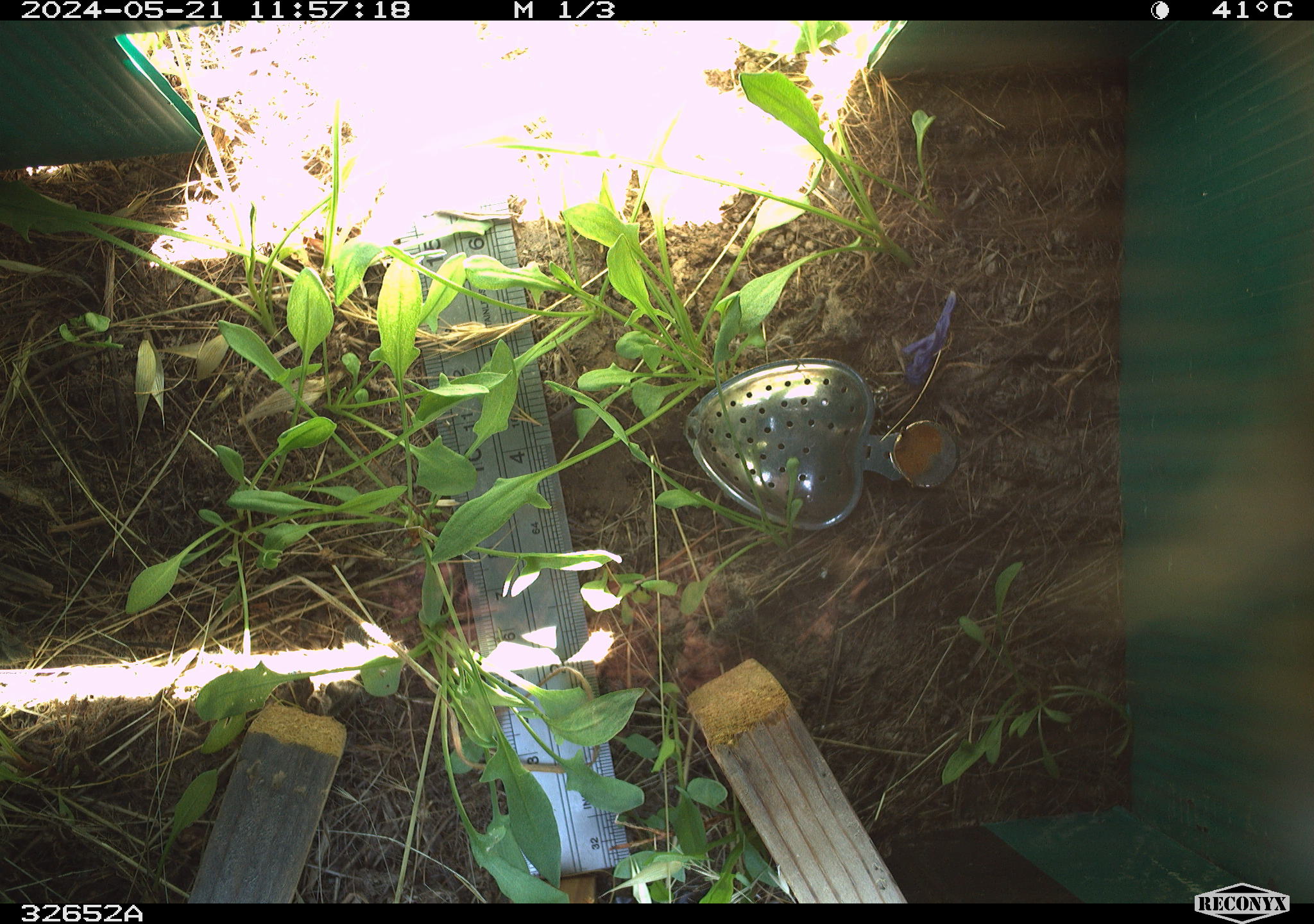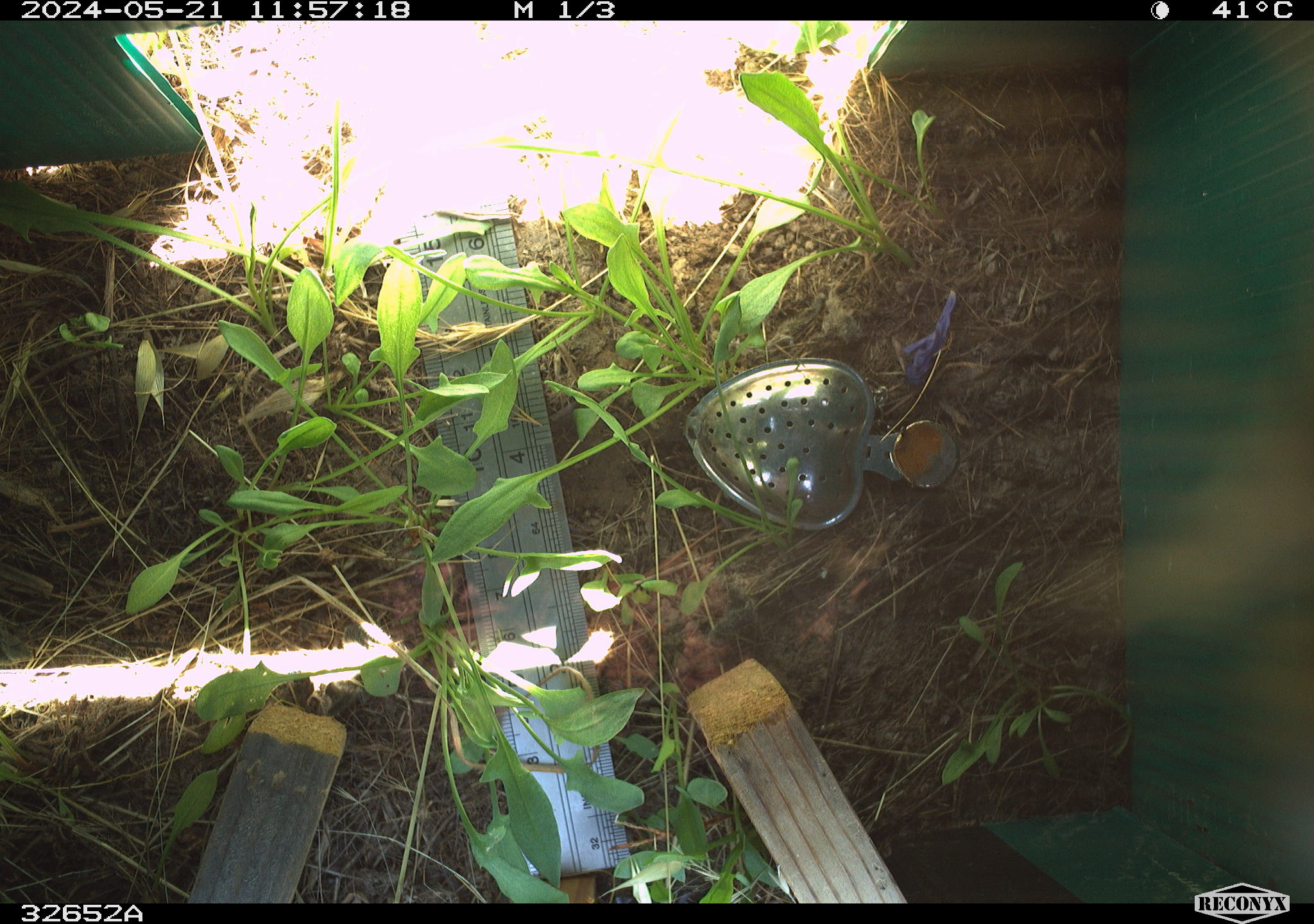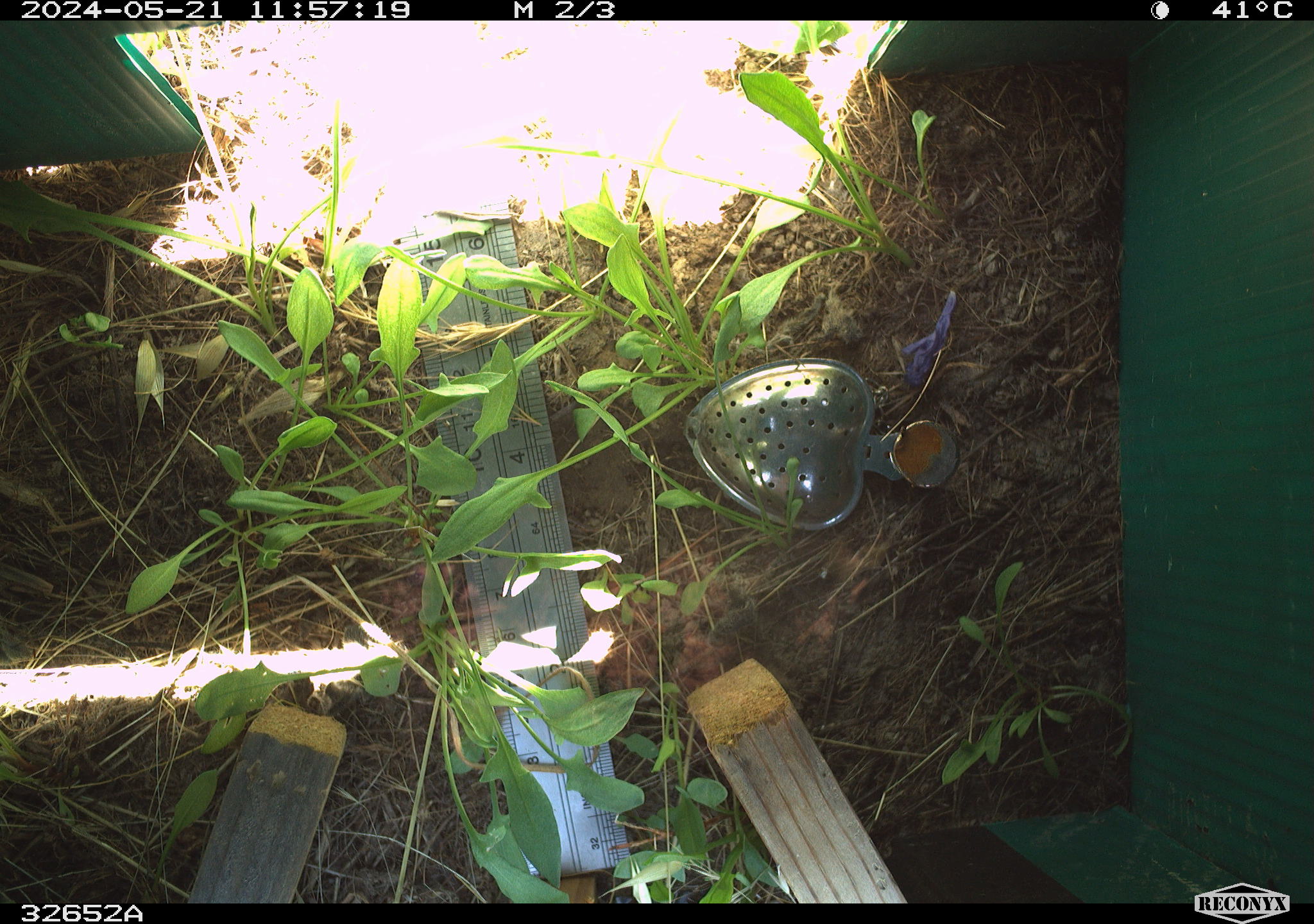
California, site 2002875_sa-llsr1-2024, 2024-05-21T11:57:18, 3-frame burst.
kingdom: Animalia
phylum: Arthropoda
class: Insecta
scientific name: Insecta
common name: insect